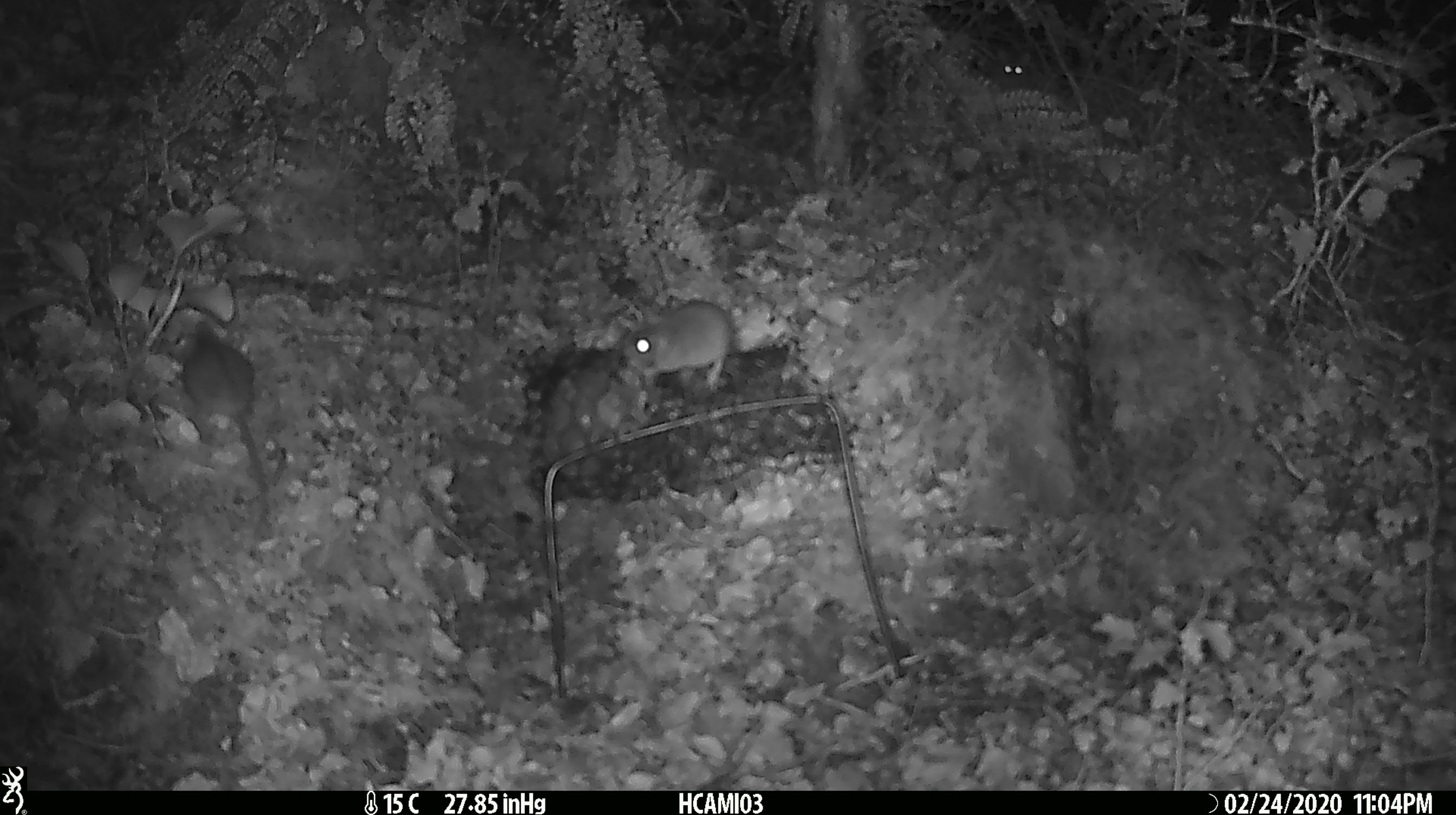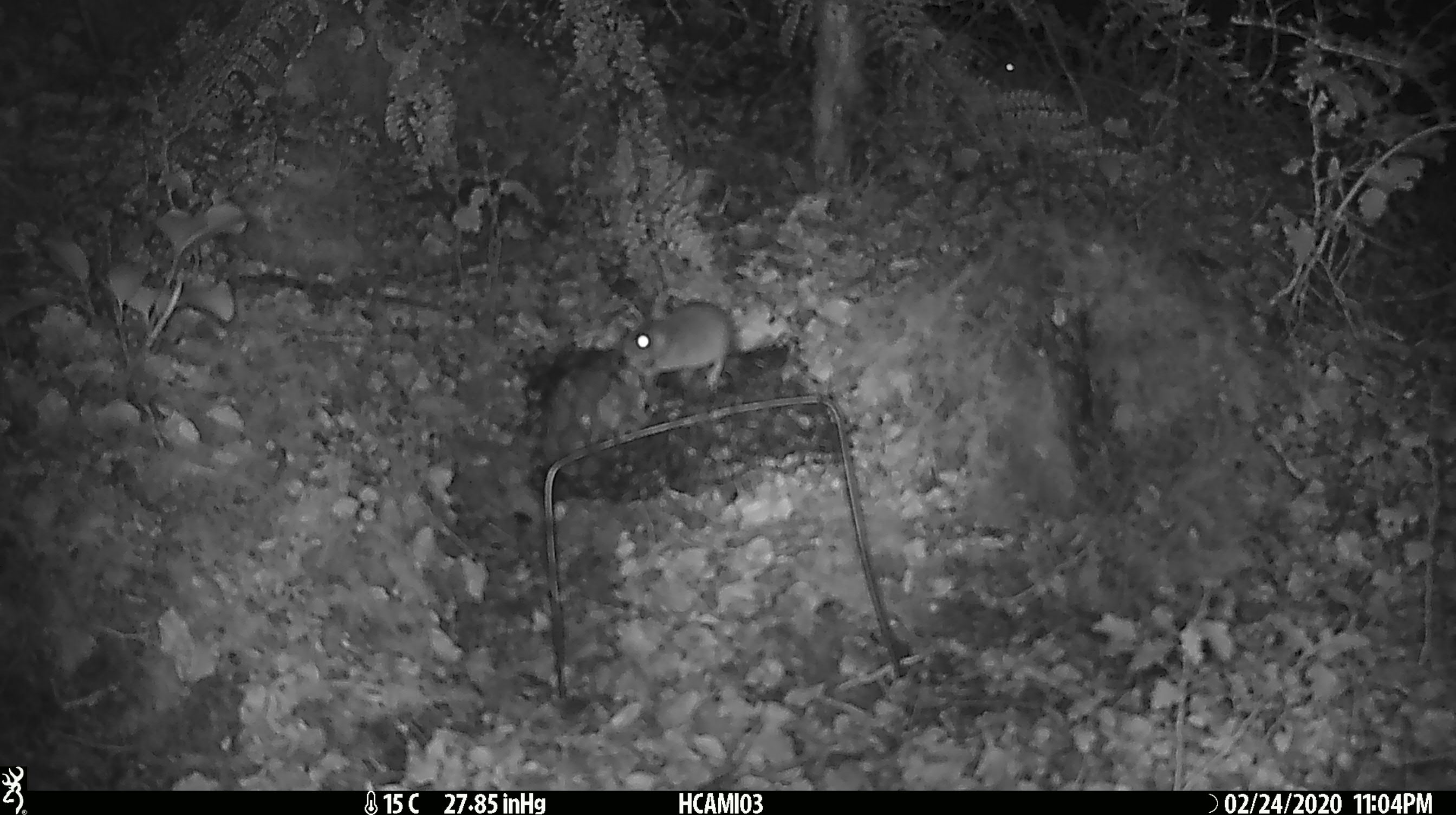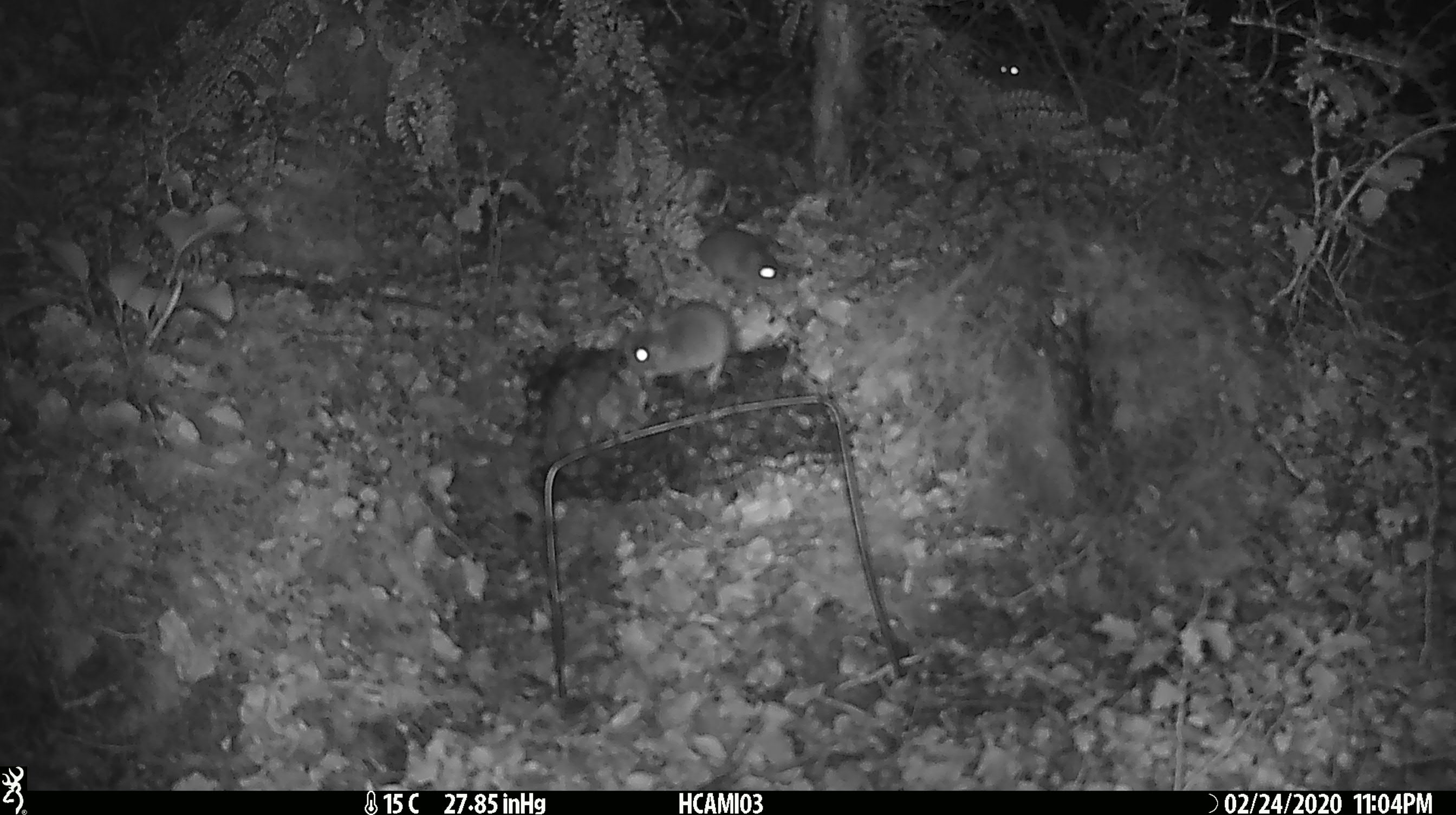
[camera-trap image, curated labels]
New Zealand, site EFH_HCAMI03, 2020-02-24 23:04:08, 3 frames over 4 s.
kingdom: Animalia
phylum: Chordata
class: Mammalia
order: Rodentia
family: Muridae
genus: Mus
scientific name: Mus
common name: mouse